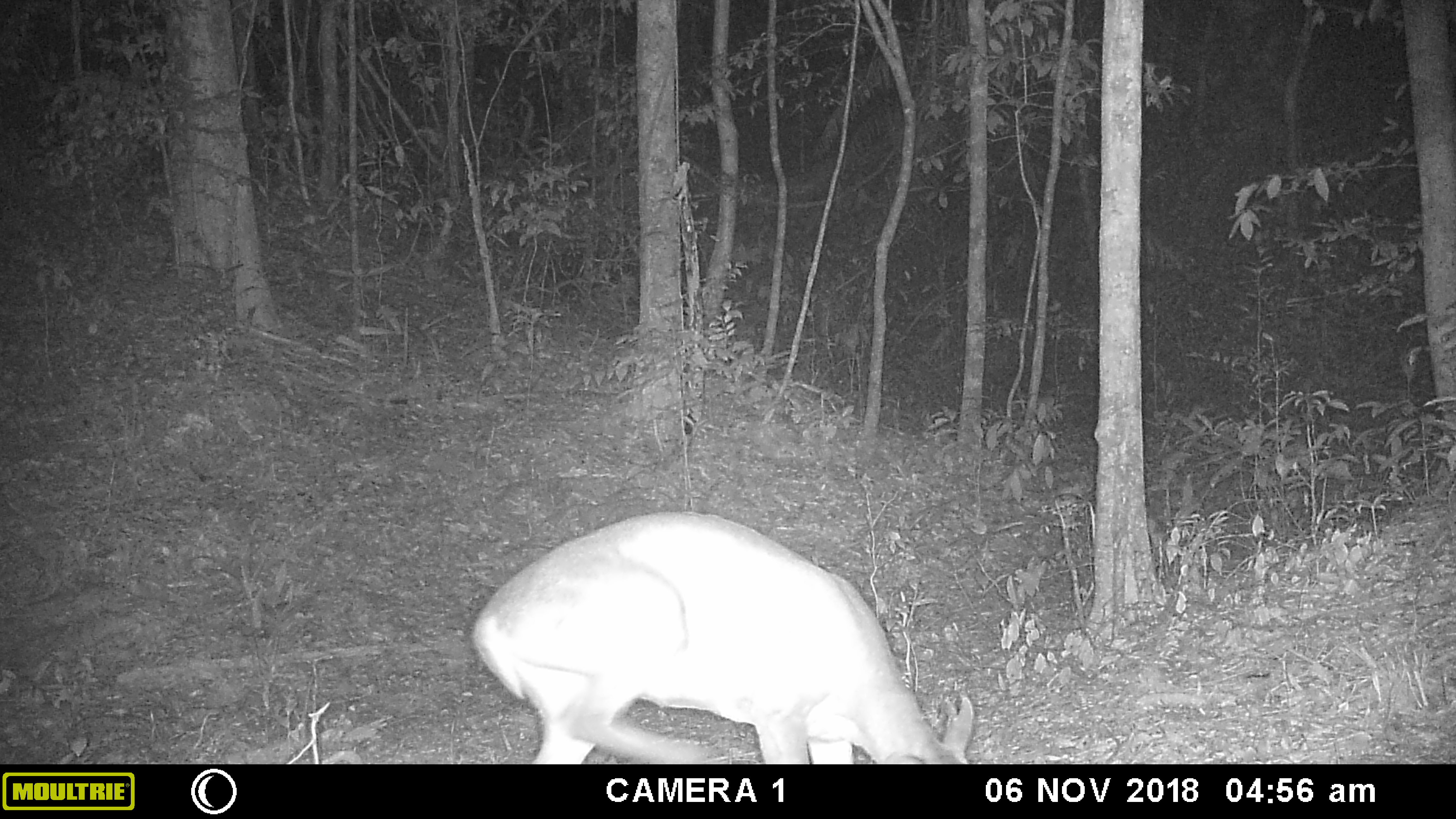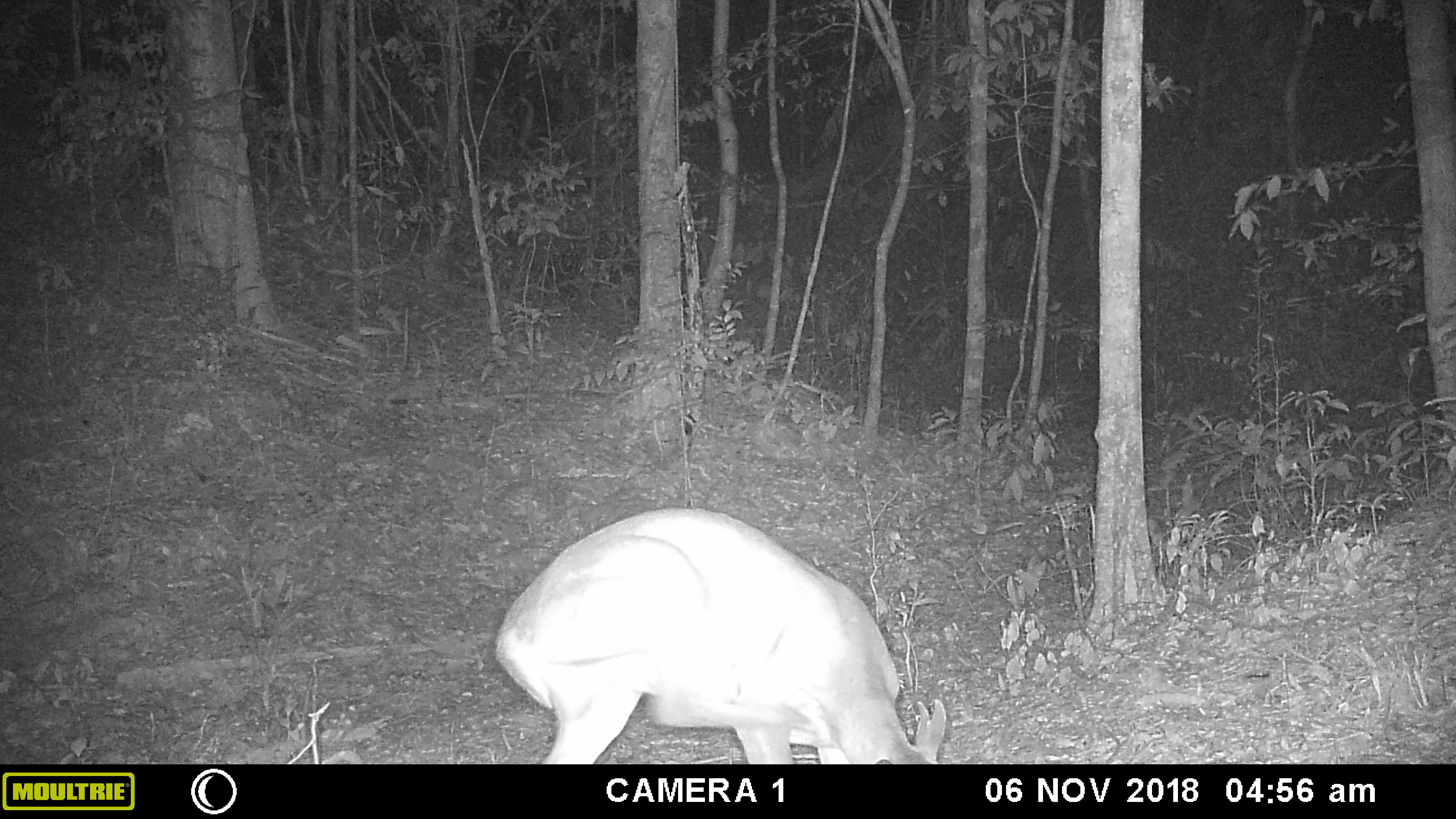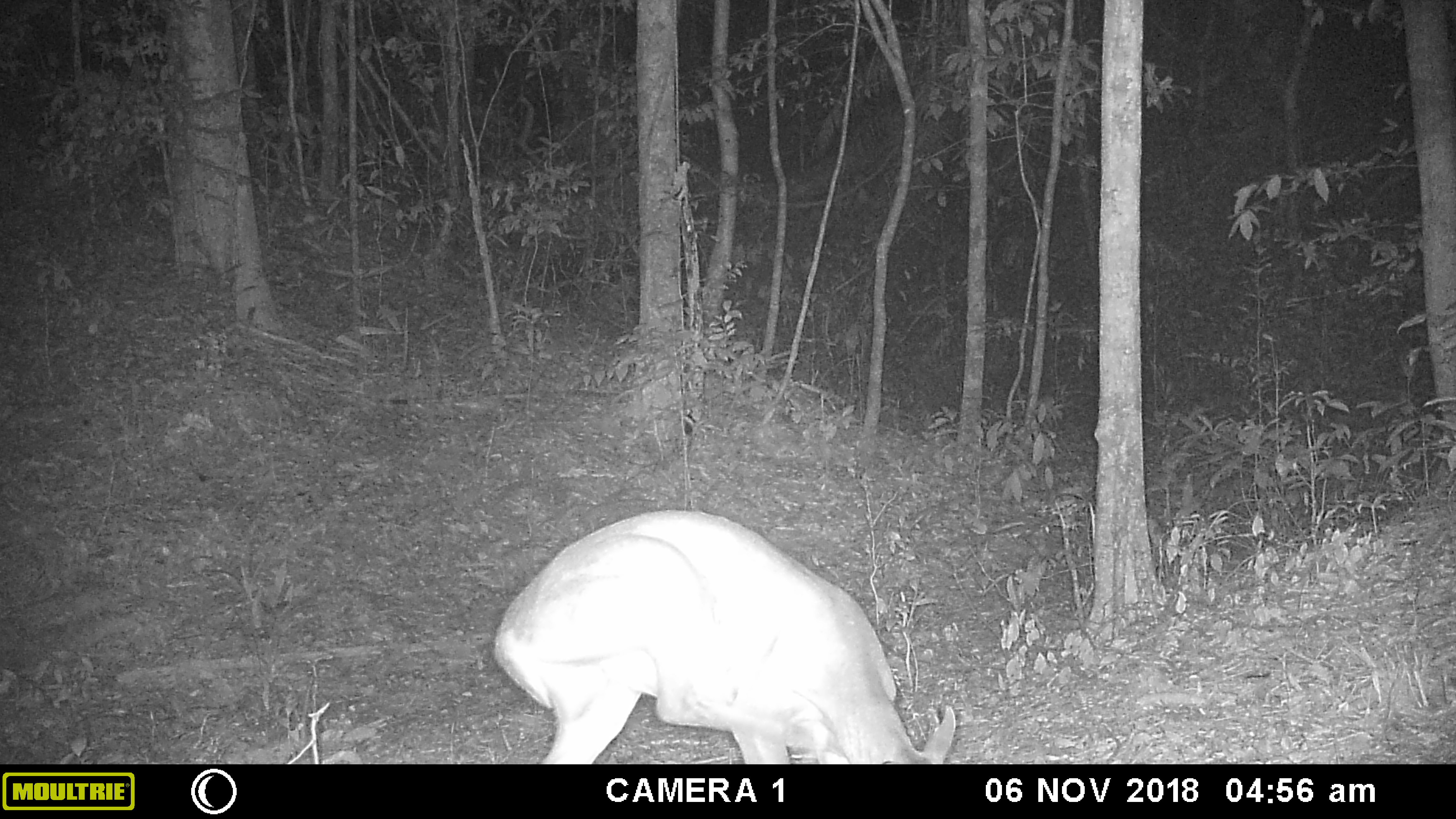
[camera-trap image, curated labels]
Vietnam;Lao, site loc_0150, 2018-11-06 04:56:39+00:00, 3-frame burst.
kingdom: Animalia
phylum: Chordata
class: Mammalia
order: Artiodactyla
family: Cervidae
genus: Muntiacus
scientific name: Muntiacus vuquangensis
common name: large-antlered muntjac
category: large antlered muntjac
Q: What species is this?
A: Large antlered muntjac (large-antlered muntjac) (Muntiacus vuquangensis).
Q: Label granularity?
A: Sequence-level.